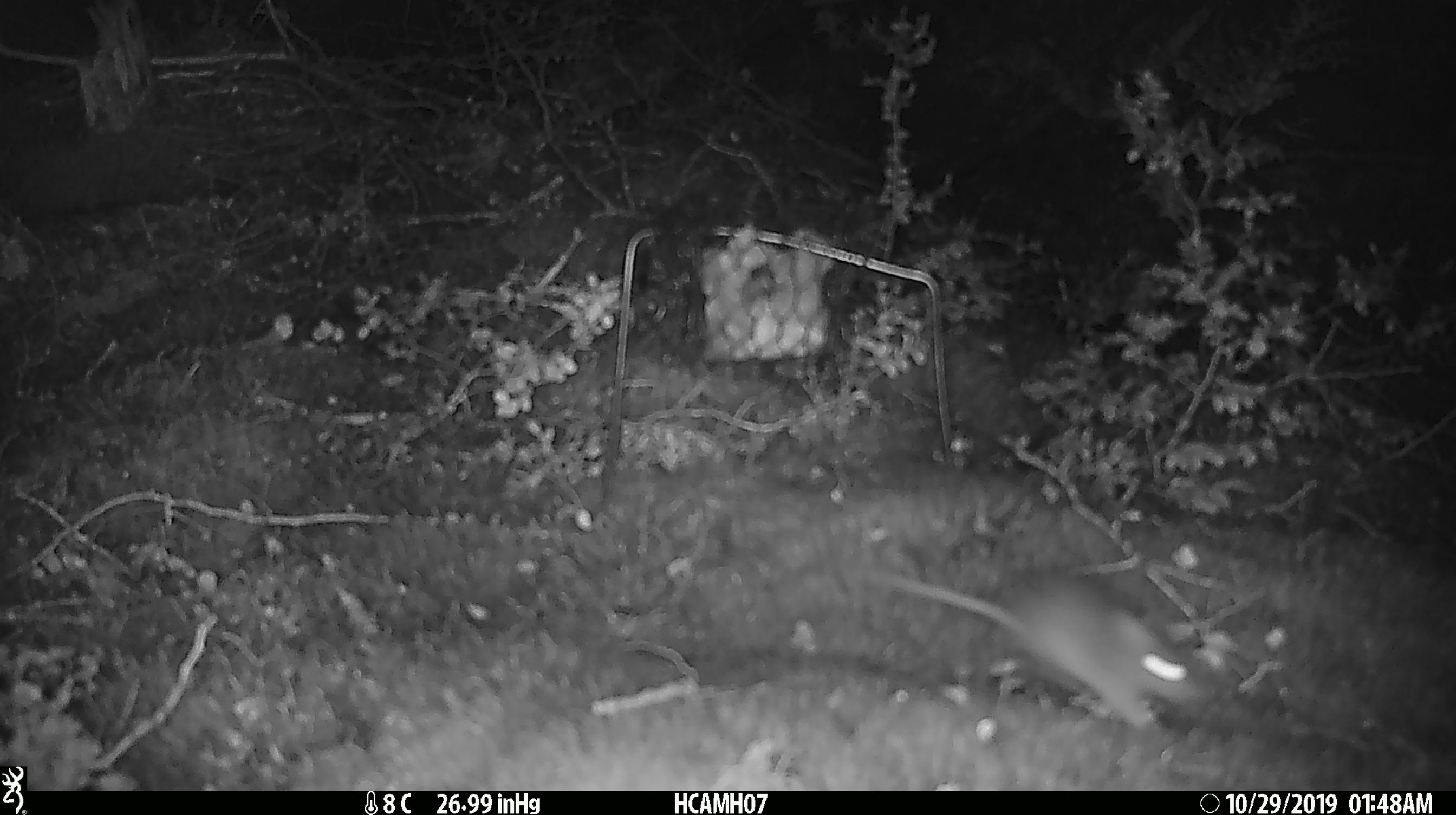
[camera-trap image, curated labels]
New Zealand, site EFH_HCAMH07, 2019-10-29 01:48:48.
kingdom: Animalia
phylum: Chordata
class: Mammalia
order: Rodentia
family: Muridae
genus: Mus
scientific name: Mus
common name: mouse